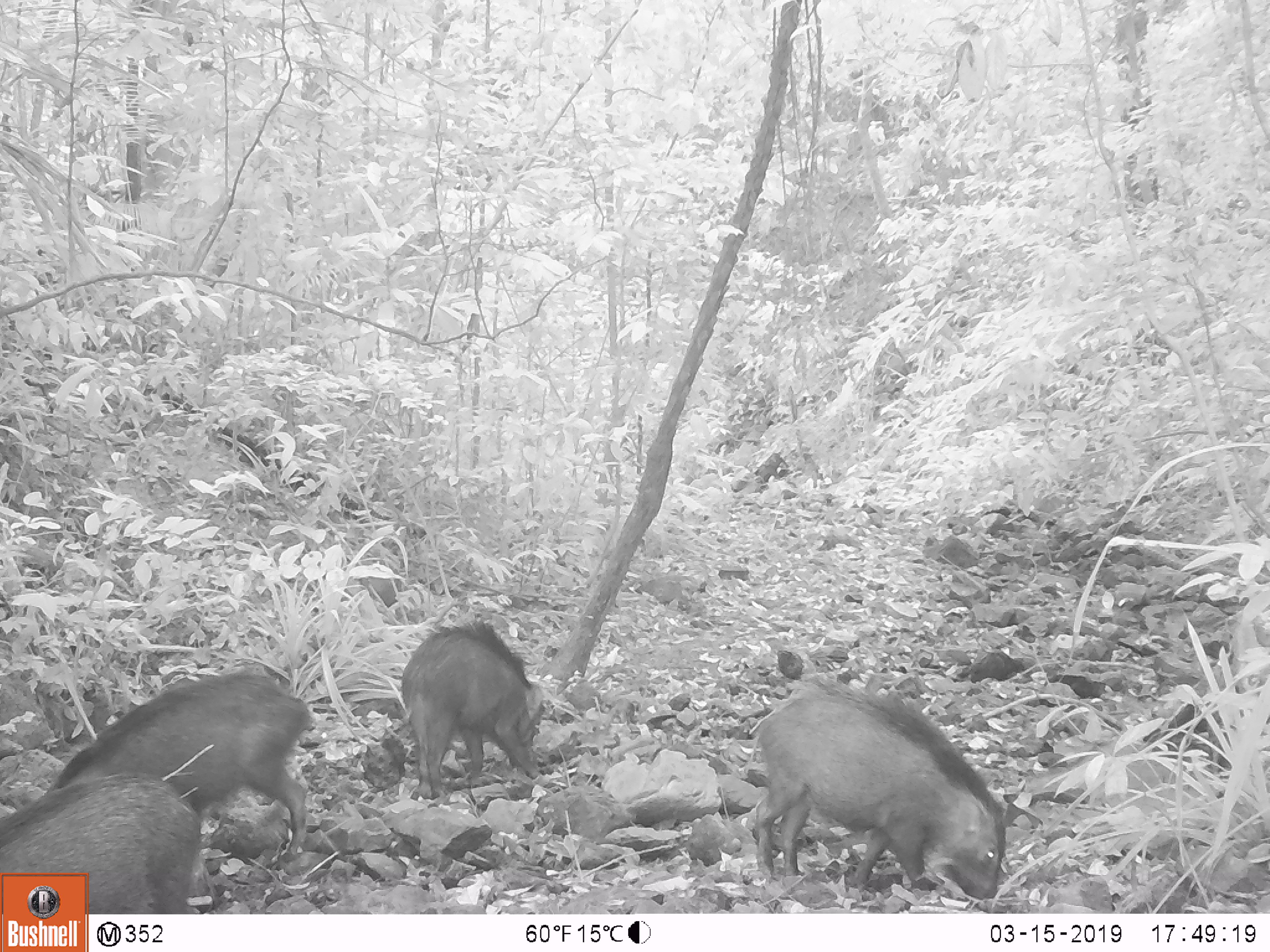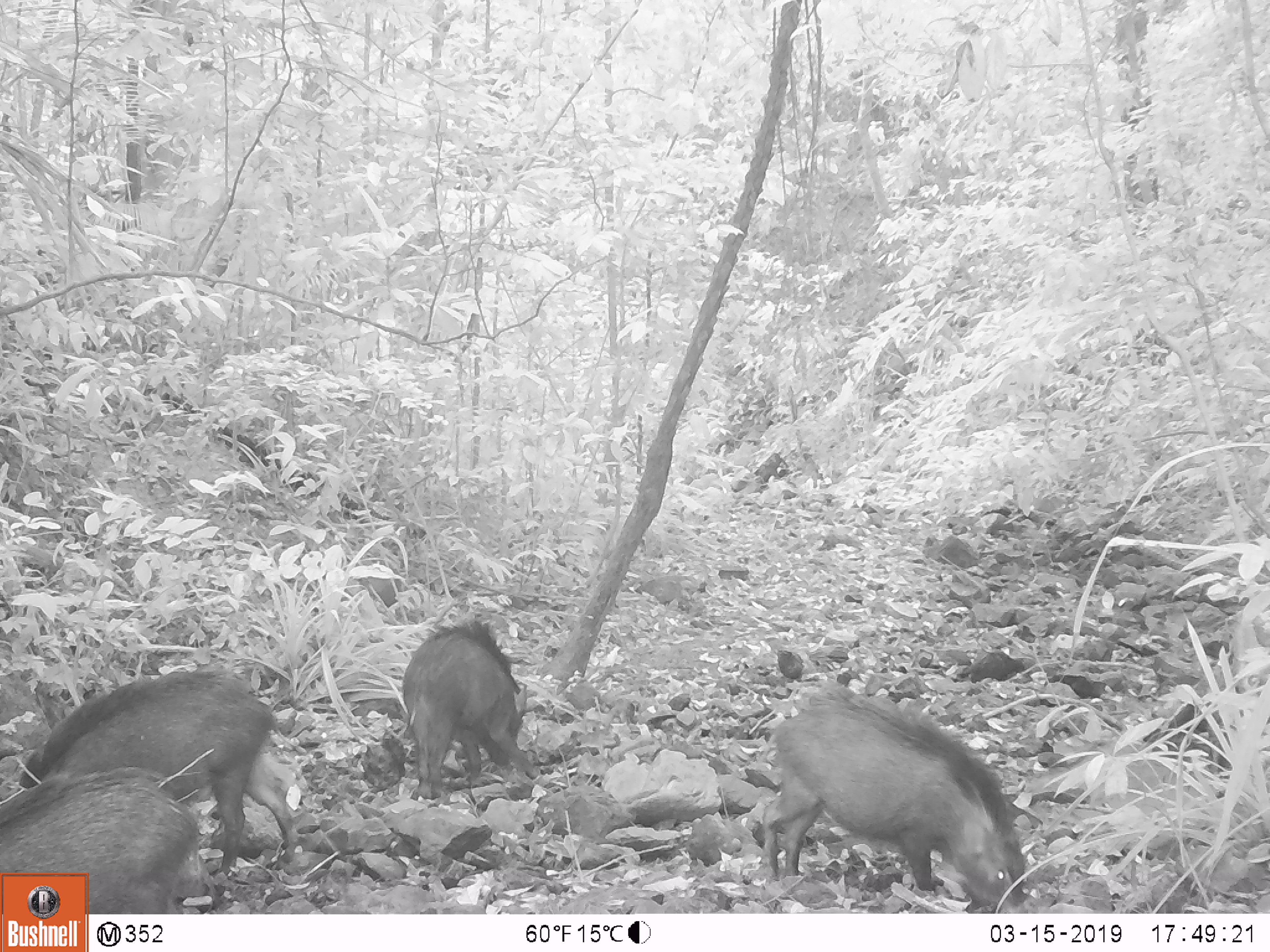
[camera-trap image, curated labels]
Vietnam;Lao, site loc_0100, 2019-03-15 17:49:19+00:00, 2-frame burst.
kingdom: Animalia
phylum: Chordata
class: Mammalia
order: Artiodactyla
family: Suidae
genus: Sus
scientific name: Sus scrofa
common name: eurasian wild pig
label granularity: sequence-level